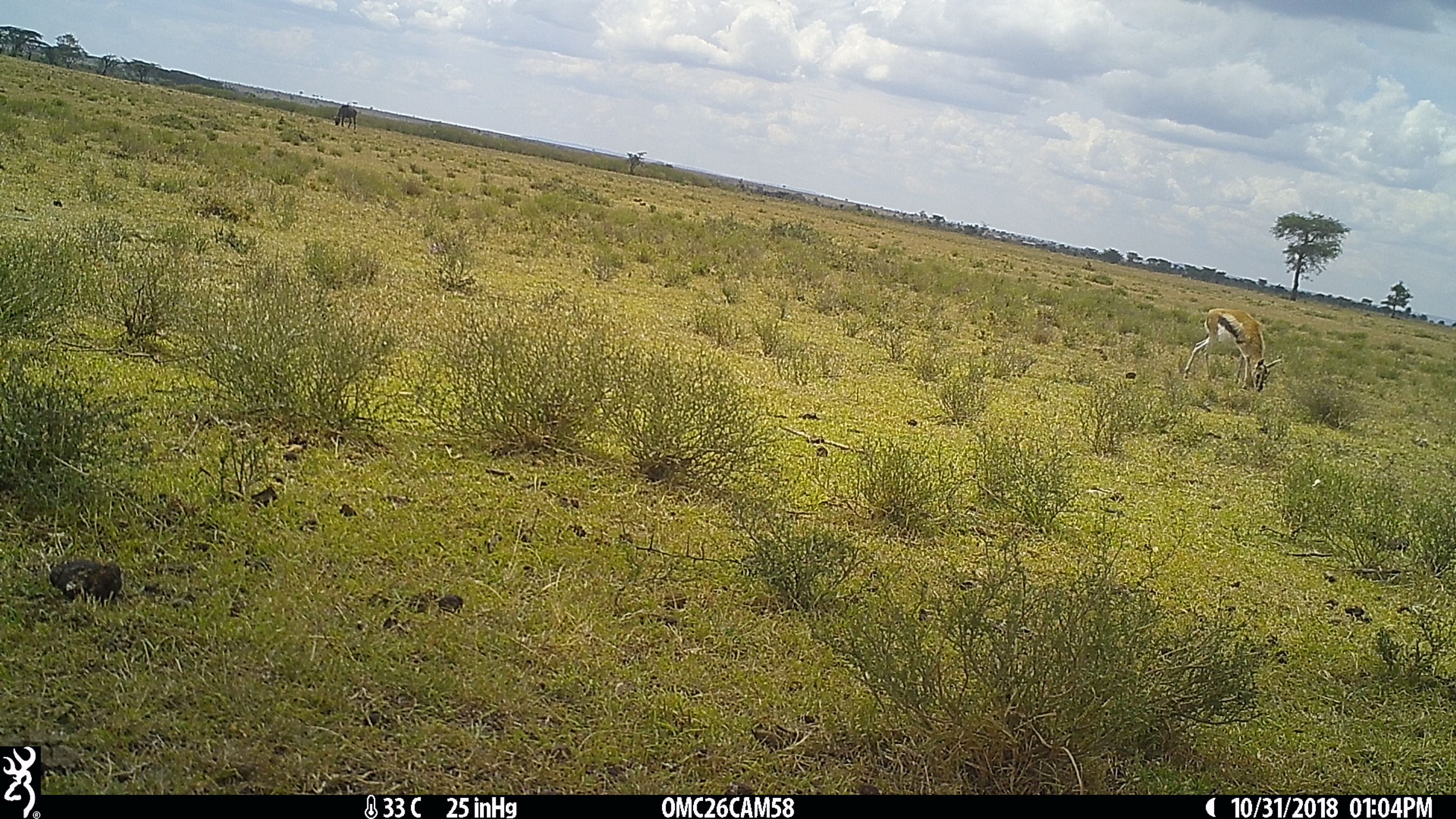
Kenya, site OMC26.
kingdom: Animalia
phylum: Chordata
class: Mammalia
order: Artiodactyla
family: Bovidae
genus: Eudorcas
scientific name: Eudorcas thomsonii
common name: thomon's gazelle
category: gazelle thomsons